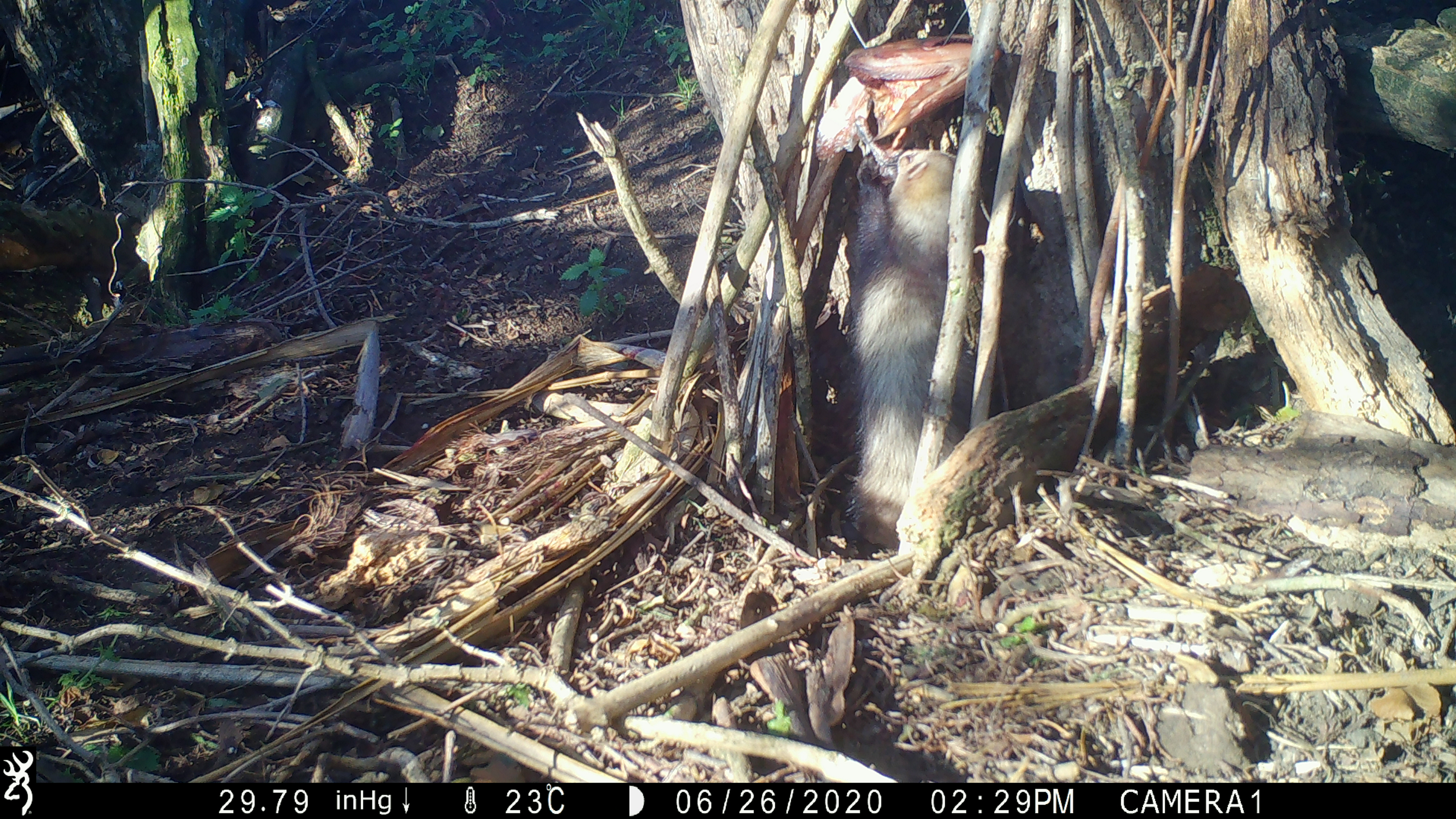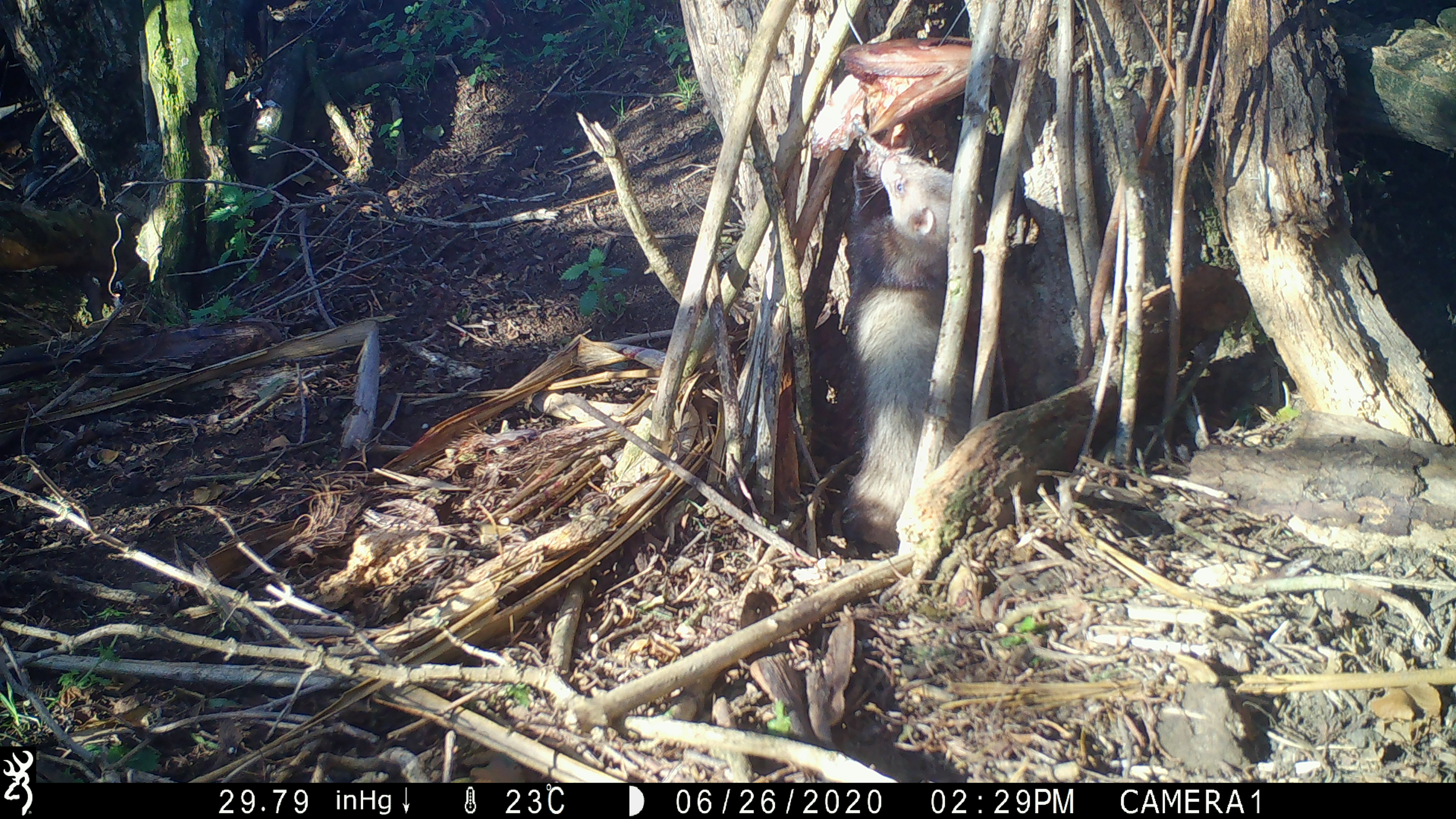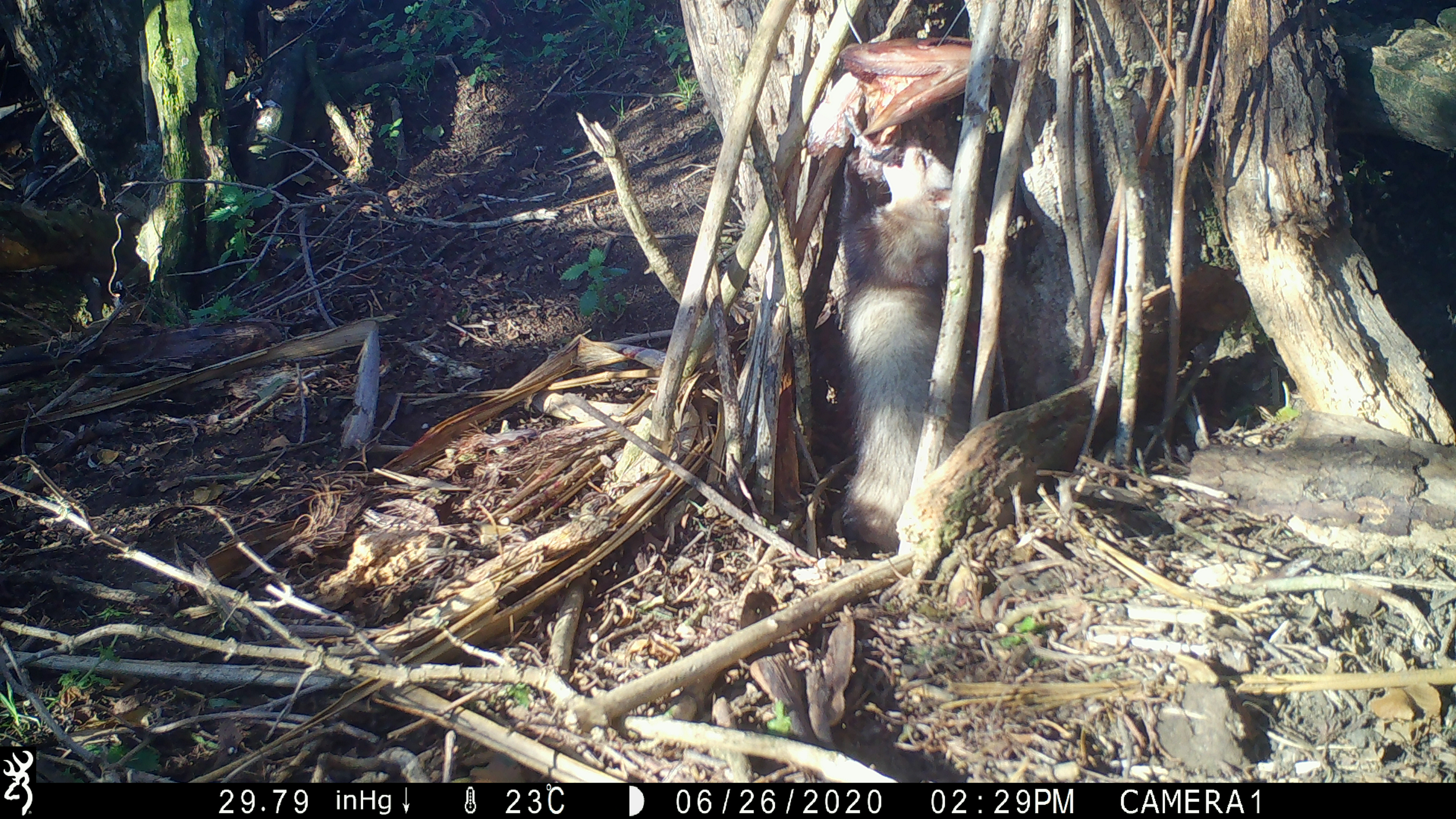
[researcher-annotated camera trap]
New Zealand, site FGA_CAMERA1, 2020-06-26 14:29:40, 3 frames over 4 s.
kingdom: Animalia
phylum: Chordata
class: Mammalia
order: Carnivora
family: Mustelidae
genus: Mustela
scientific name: Mustela furo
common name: ferret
Ferret (Mustela furo).